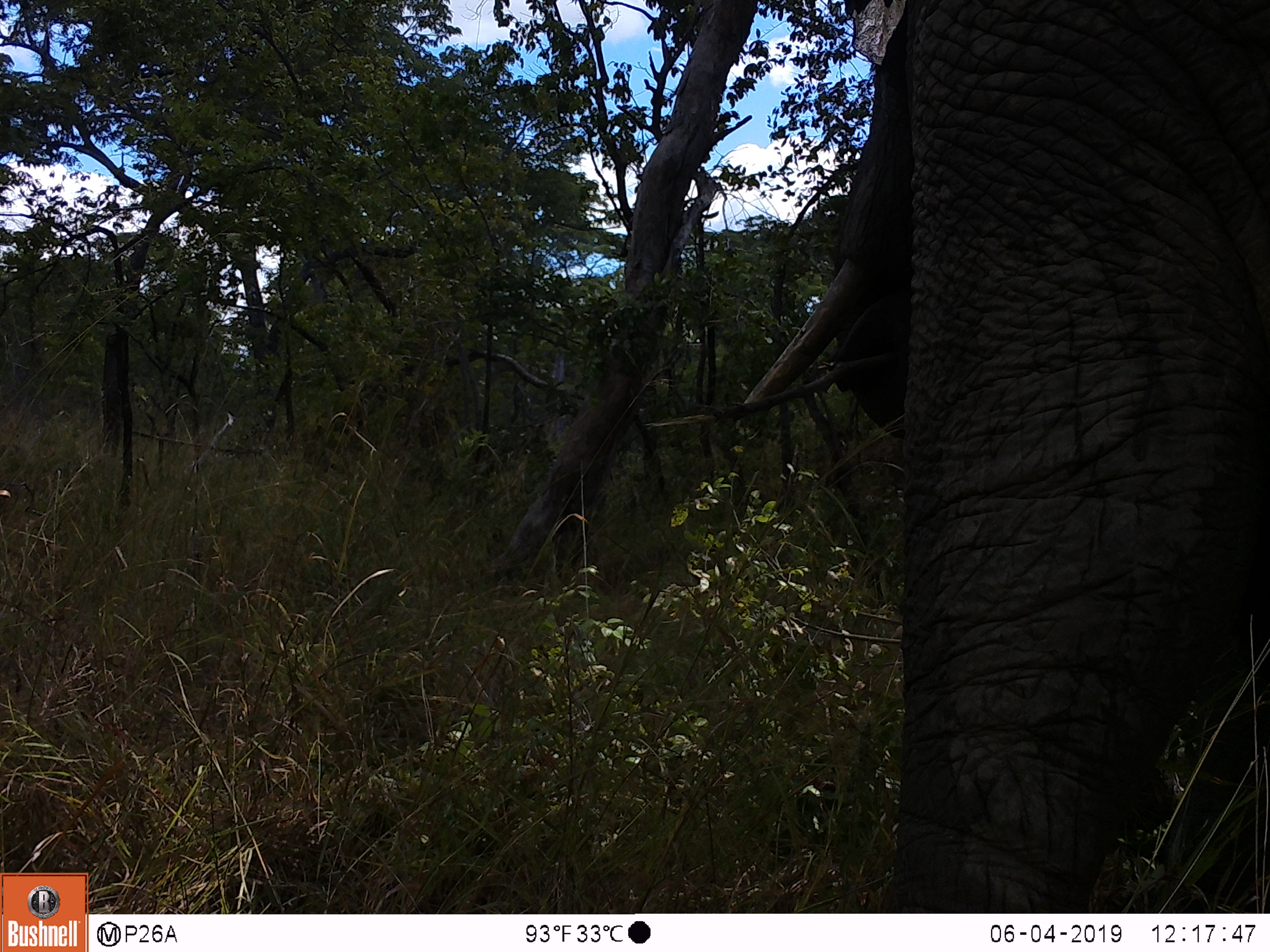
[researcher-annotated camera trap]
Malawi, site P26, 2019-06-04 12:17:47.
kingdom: Animalia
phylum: Chordata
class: Mammalia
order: Proboscidea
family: Elephantidae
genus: Loxodonta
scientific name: Loxodonta africana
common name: african savanna elephant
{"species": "african savanna elephant (Loxodonta africana)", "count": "1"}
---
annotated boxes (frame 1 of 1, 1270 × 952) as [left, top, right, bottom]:
african savanna elephant: [702, 0, 1265, 907]